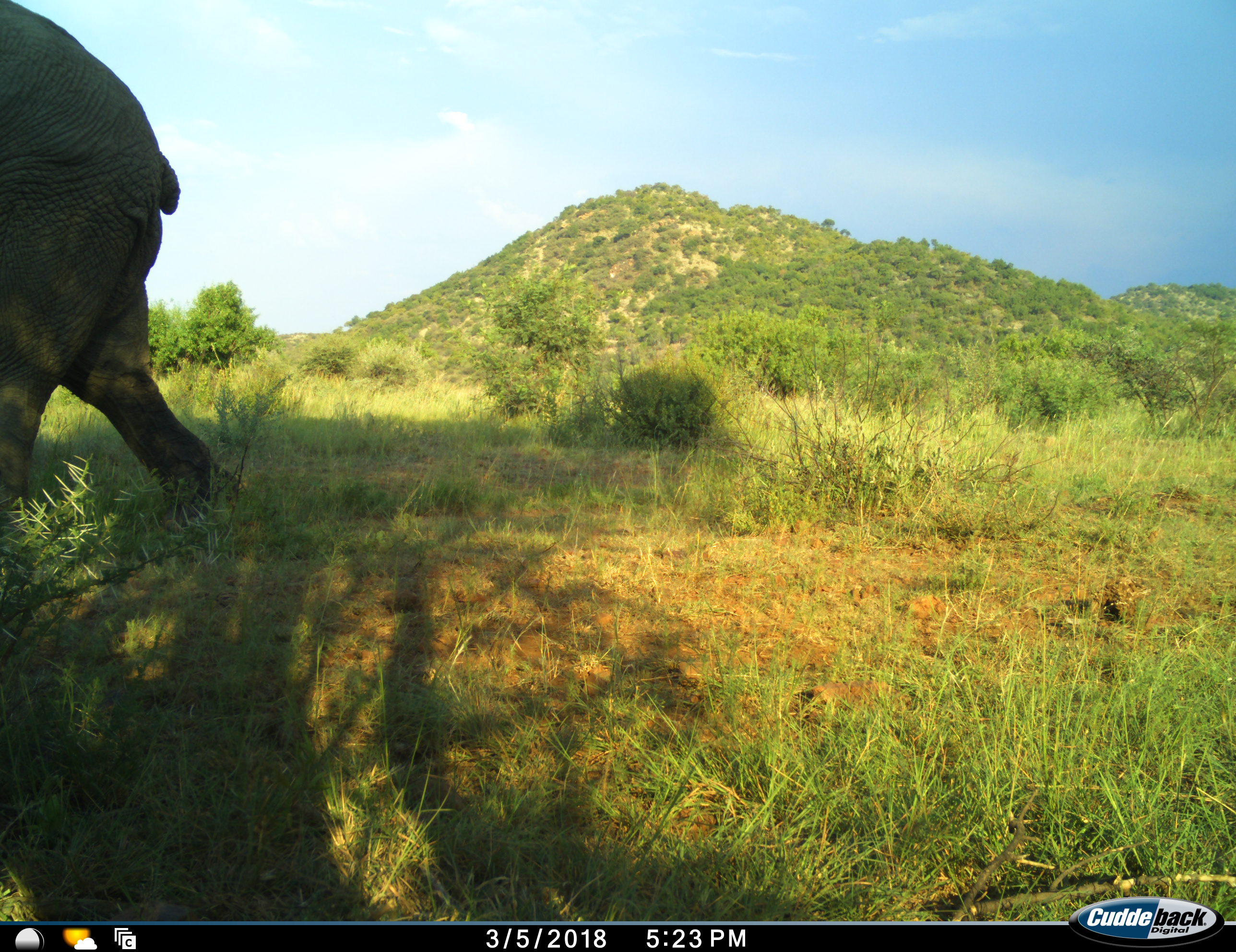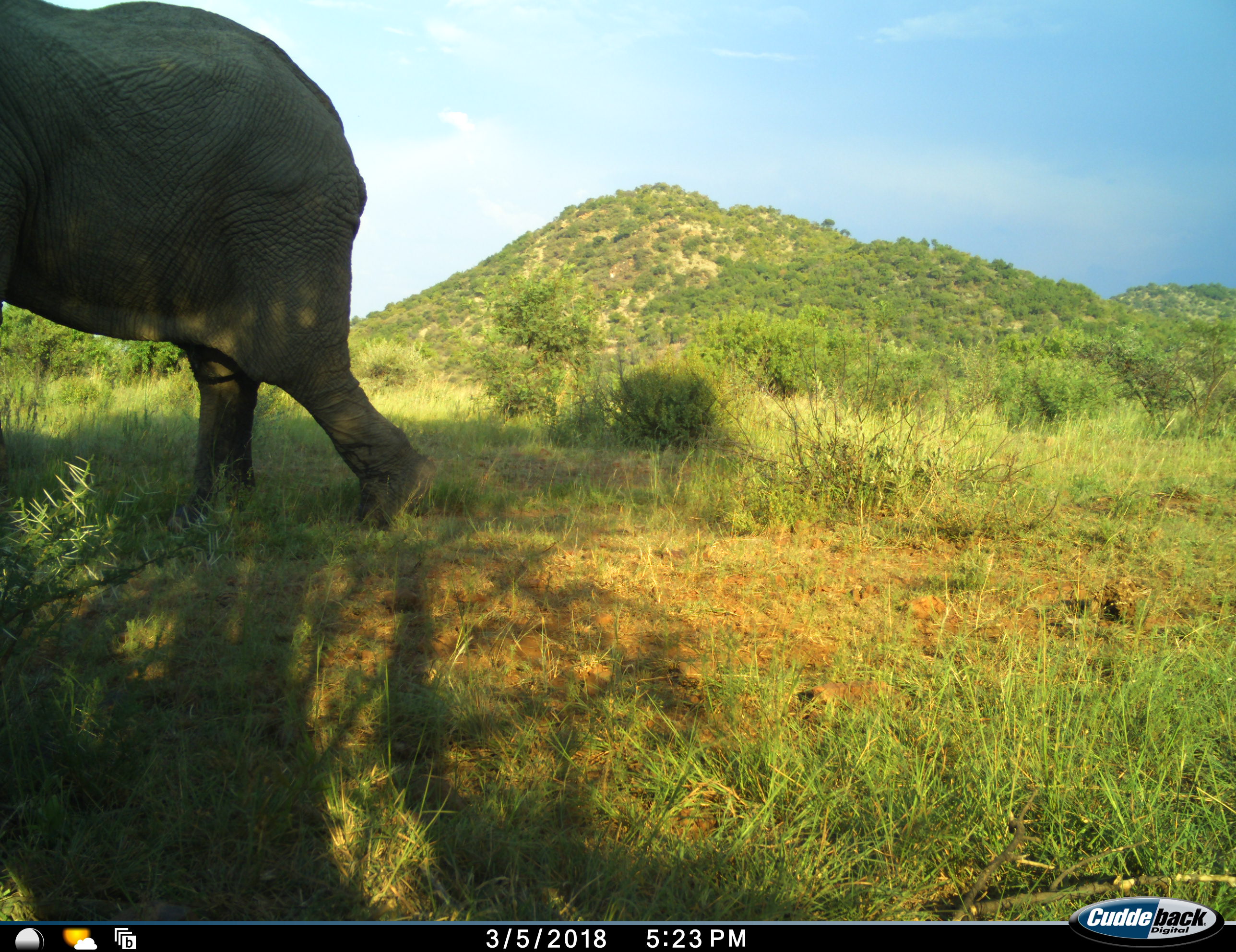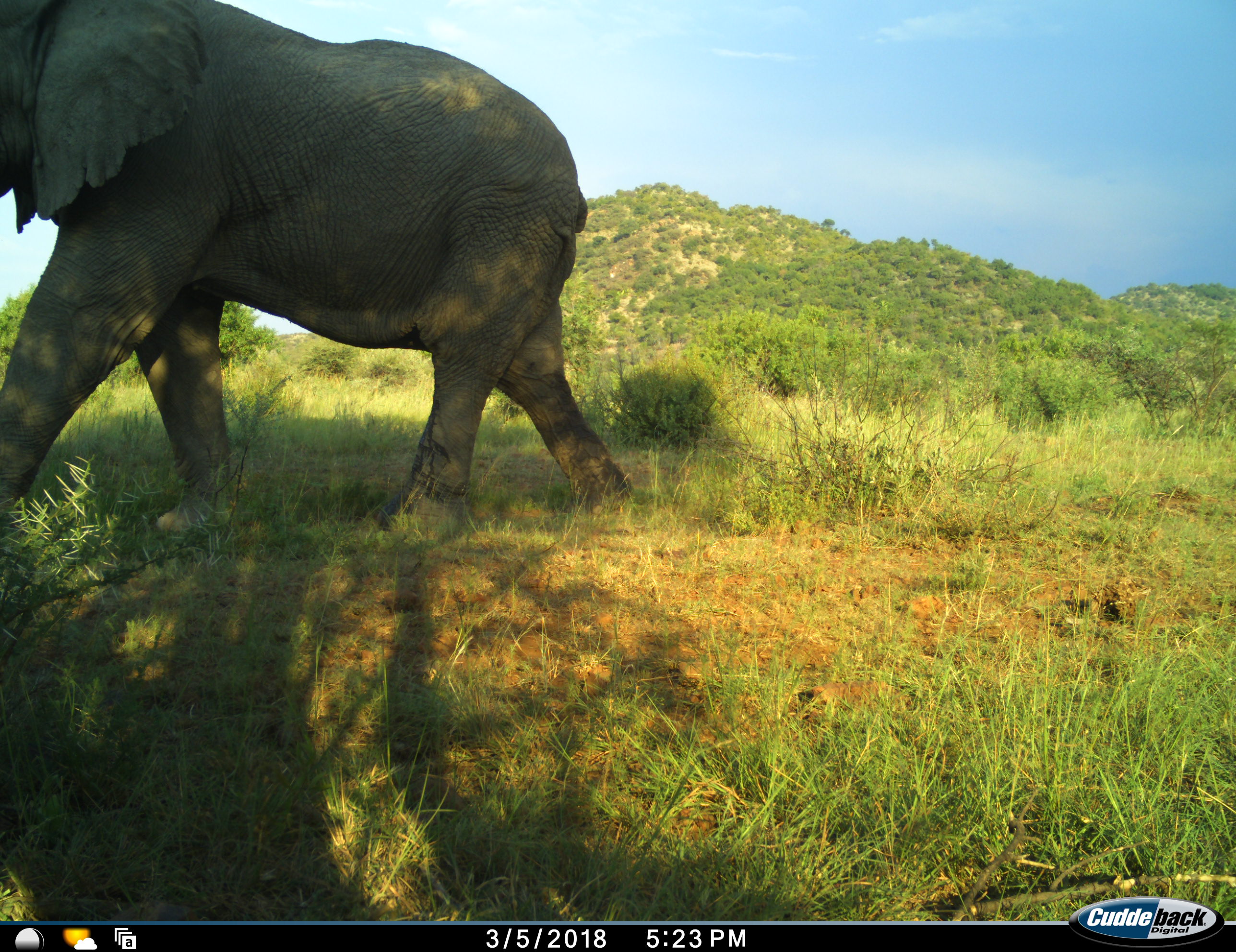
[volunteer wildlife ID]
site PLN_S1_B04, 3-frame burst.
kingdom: Animalia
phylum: Chordata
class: Mammalia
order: Proboscidea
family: Elephantidae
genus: Loxodonta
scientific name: Loxodonta africana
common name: african bush elephant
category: elephant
Elephant (african bush elephant) (Loxodonta africana), count 1. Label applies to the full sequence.